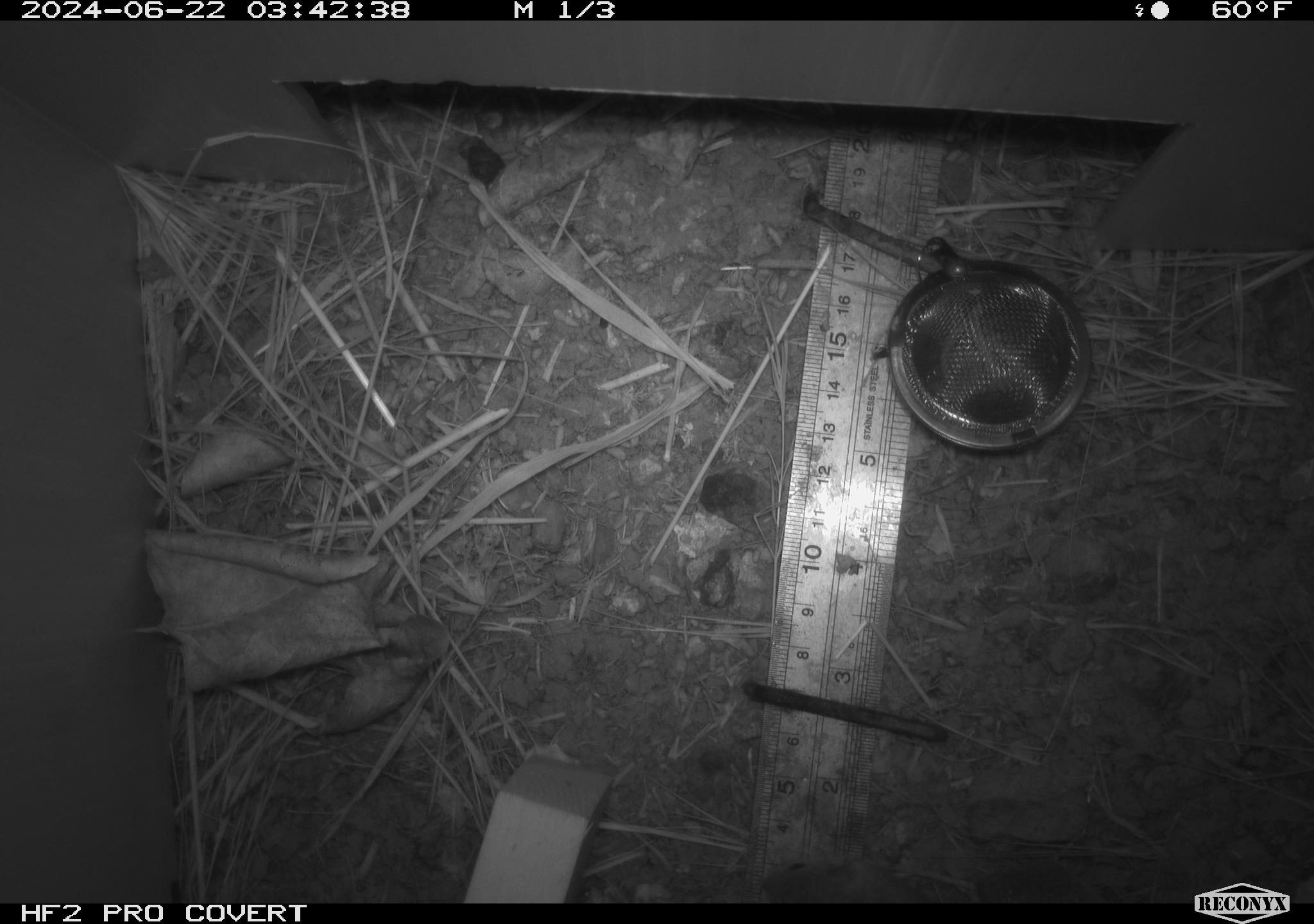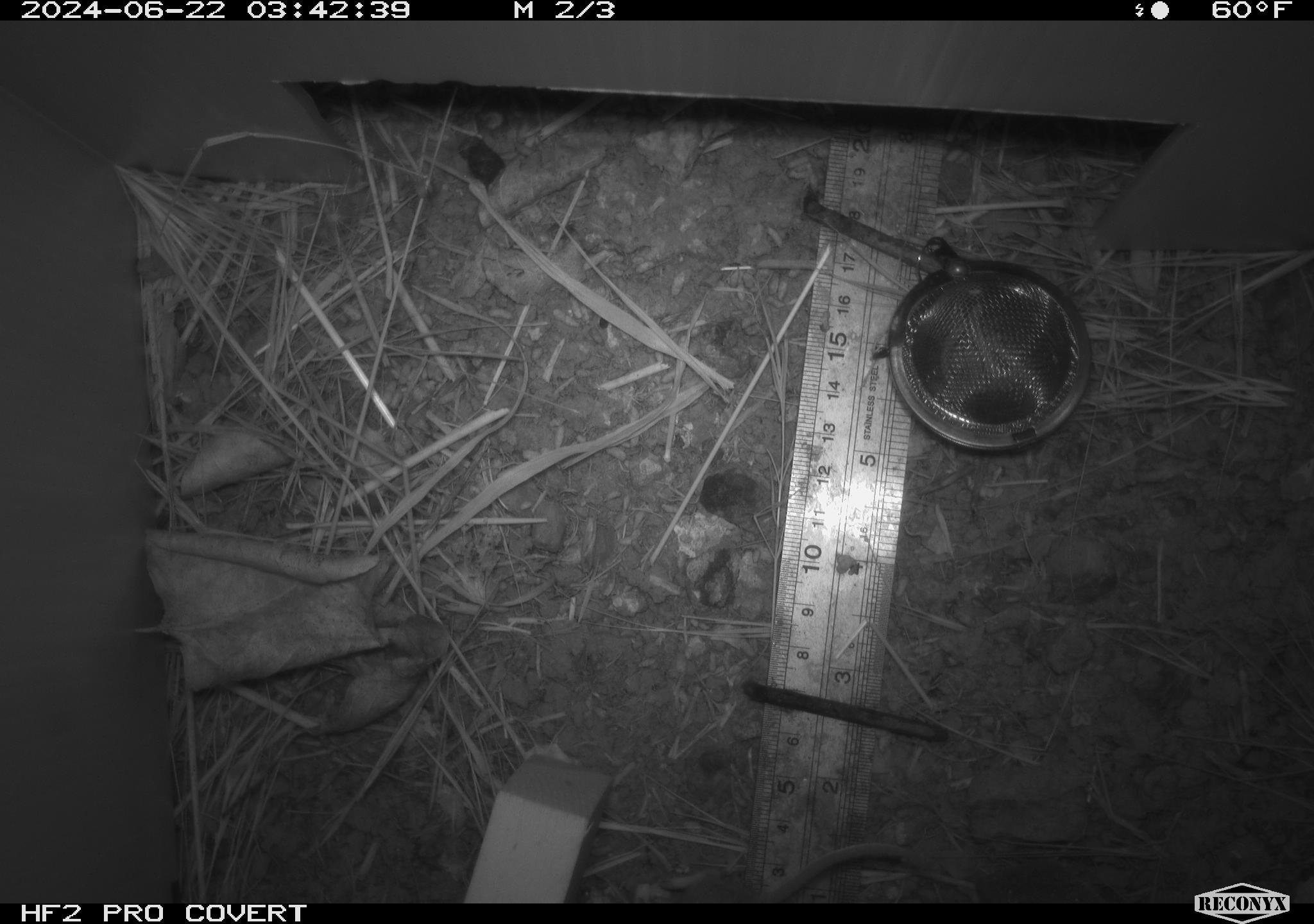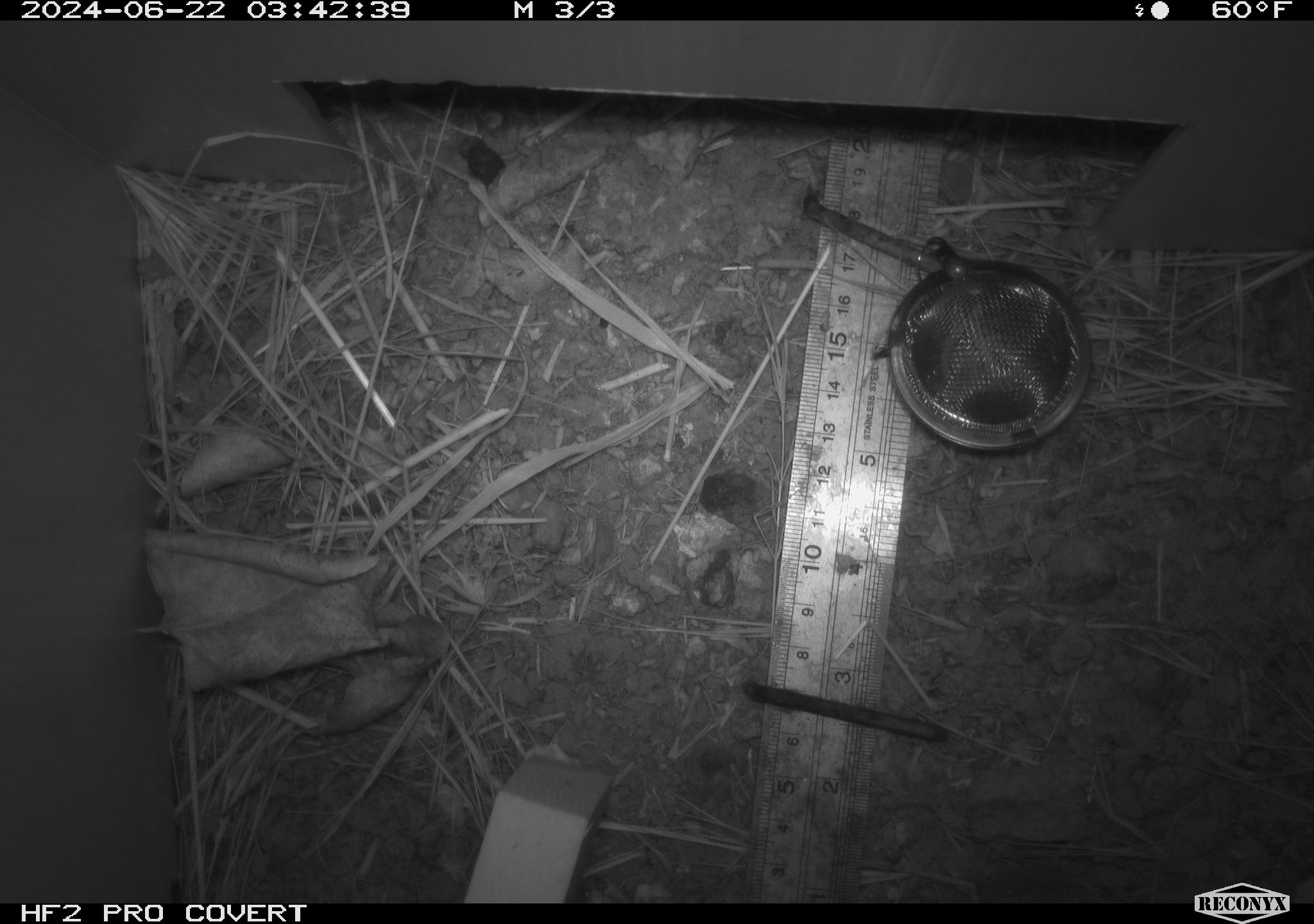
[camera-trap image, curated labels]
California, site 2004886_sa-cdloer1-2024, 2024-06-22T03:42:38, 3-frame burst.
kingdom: Animalia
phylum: Chordata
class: Mammalia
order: Rodentia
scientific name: Rodentia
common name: mouse species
Mouse species (Rodentia).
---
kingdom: Animalia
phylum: Chordata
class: Mammalia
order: Rodentia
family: Cricetidae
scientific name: Arvicolinae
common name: voles, lemmings, and muskrats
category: arvicolinae subfamily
Arvicolinae subfamily (voles, lemmings, and muskrats) (Arvicolinae).